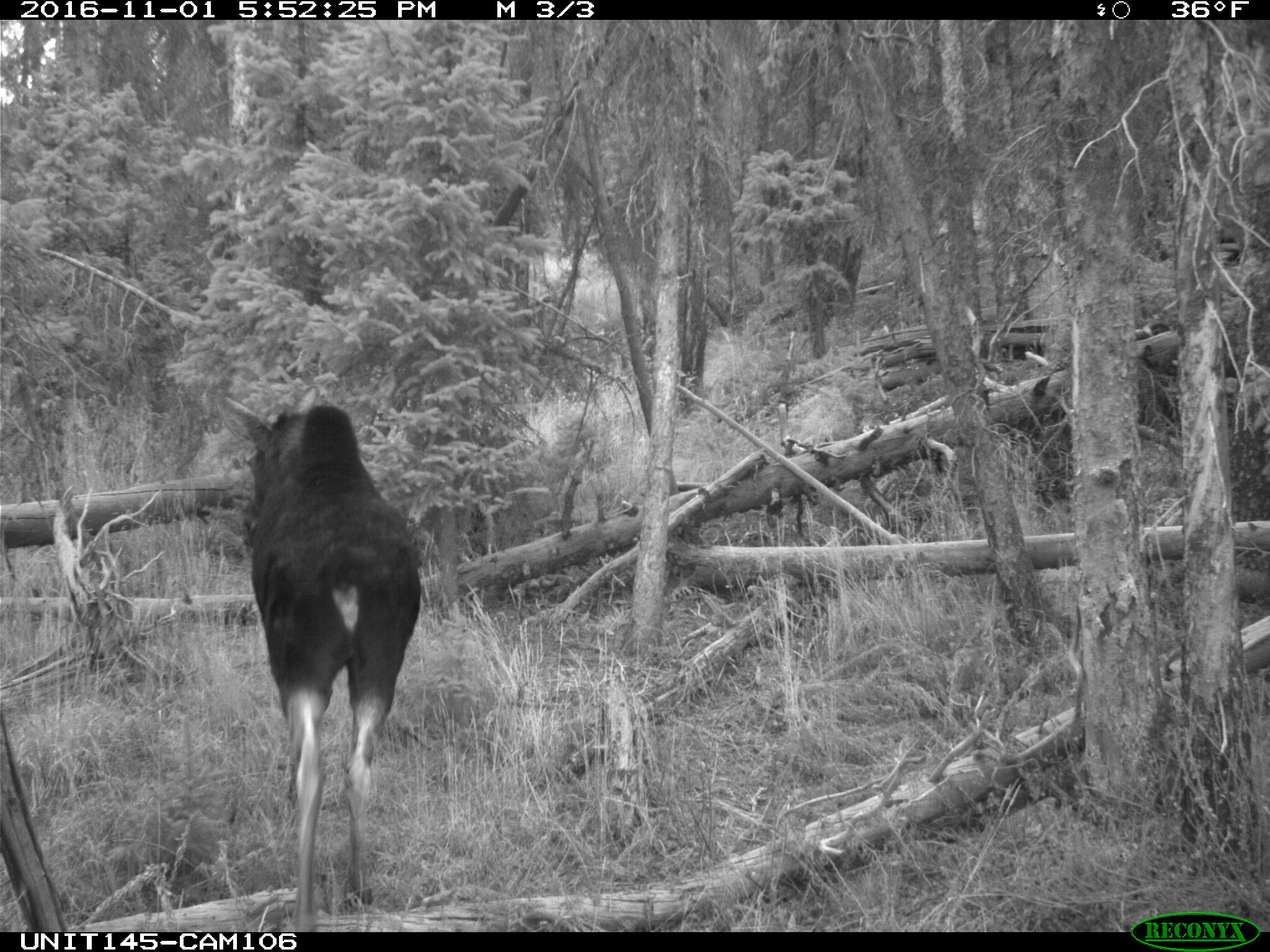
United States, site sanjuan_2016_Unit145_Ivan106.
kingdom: Animalia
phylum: Chordata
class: Mammalia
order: Artiodactyla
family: Cervidae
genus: Alces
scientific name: Alces alces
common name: moose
Alces alces (moose).